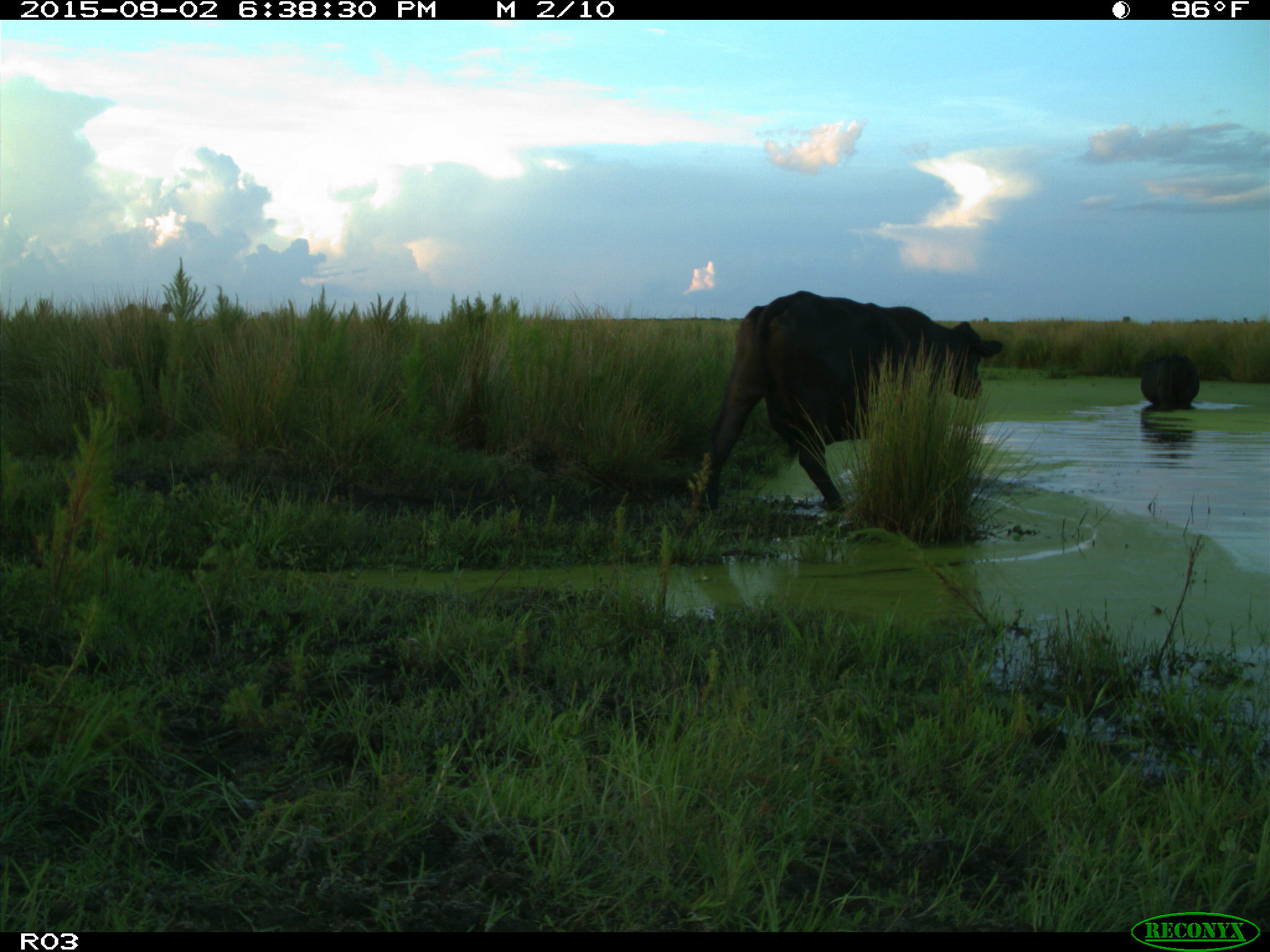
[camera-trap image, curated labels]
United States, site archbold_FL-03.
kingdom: Animalia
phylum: Chordata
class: Mammalia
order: Artiodactyla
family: Bovidae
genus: Bos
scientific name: Bos taurus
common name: domestic cow